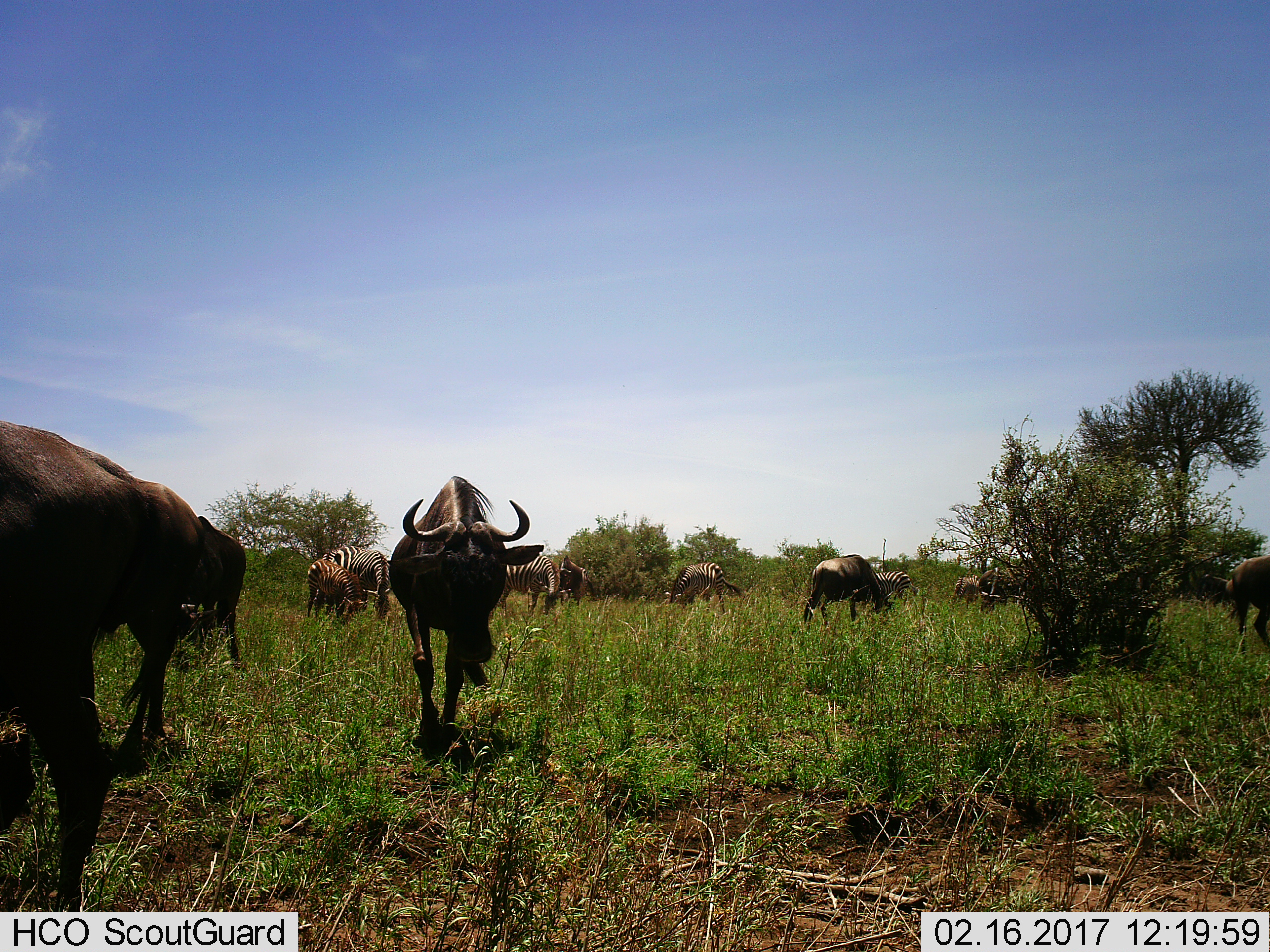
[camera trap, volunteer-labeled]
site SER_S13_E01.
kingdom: Animalia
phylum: Chordata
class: Mammalia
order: Artiodactyla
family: Bovidae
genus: Connochaetes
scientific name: Connochaetes taurinus taurinus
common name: blue wildebeest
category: wildebeestblue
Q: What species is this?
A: Wildebeestblue (blue wildebeest) (Connochaetes taurinus taurinus).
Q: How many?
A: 6.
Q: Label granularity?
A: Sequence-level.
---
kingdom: Animalia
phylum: Chordata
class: Mammalia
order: Perissodactyla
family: Equidae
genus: Equus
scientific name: Equus quagga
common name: plains zebra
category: zebraplains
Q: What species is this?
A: Zebraplains (plains zebra) (Equus quagga).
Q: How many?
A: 7.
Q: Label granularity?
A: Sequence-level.